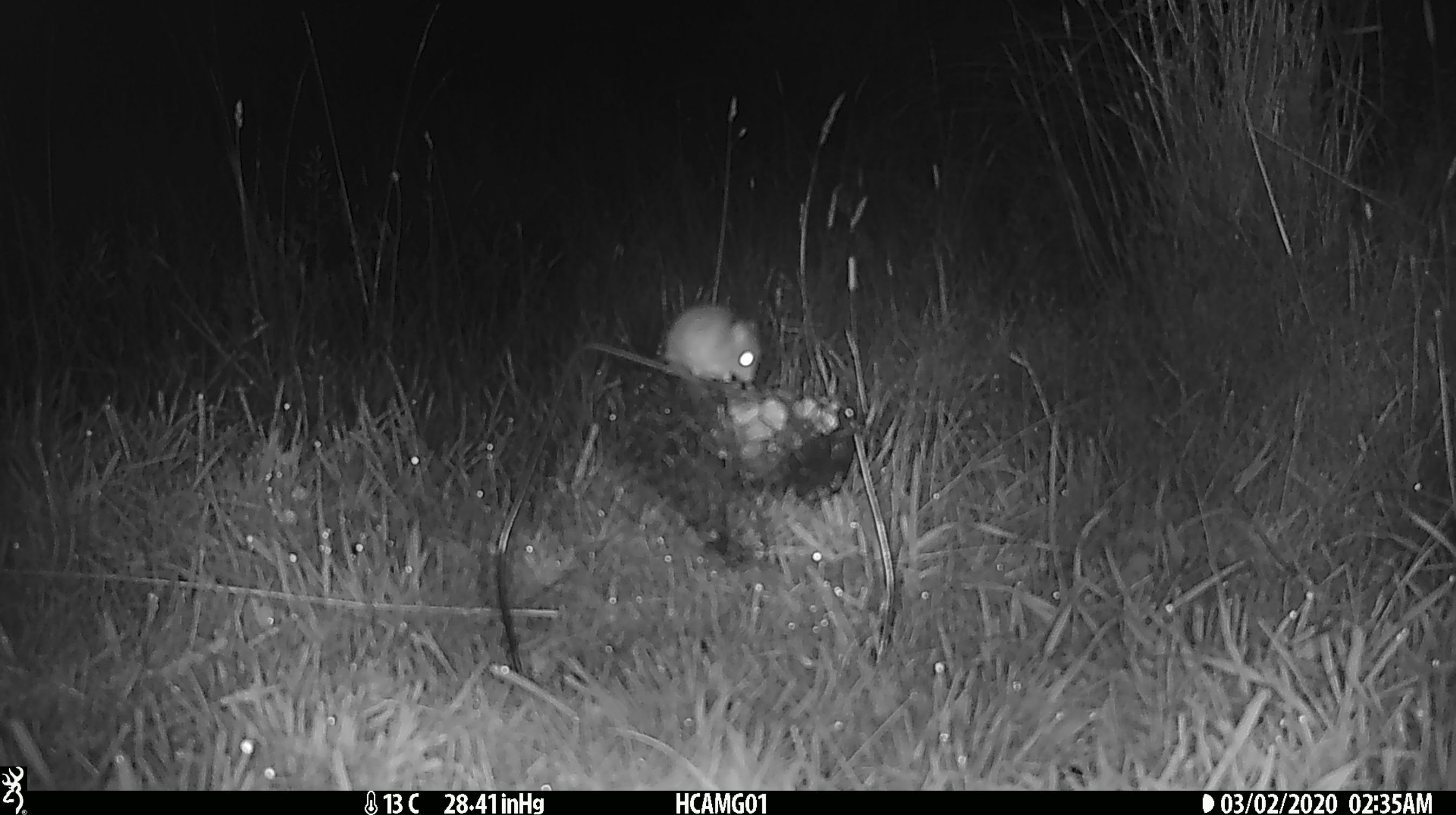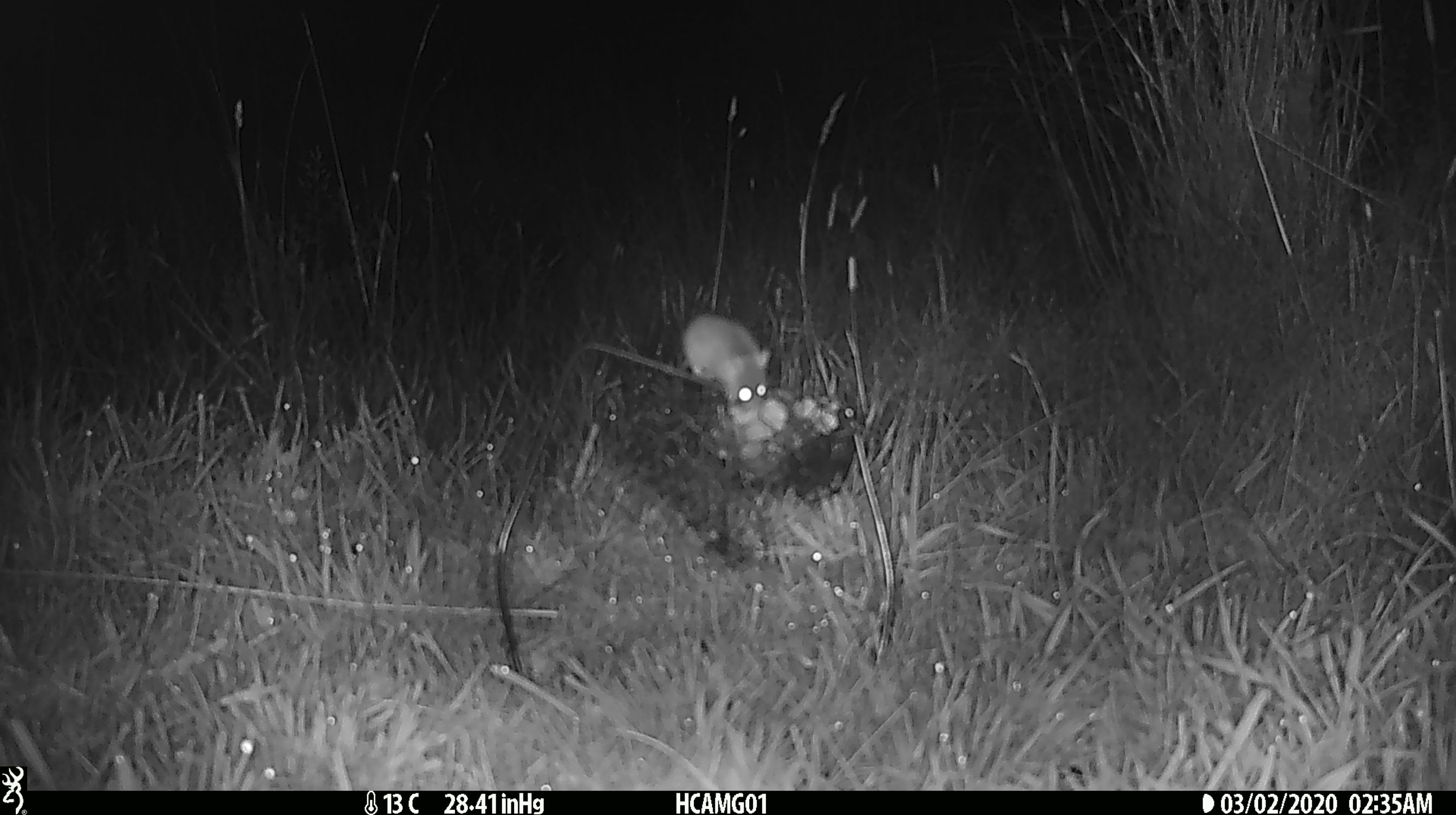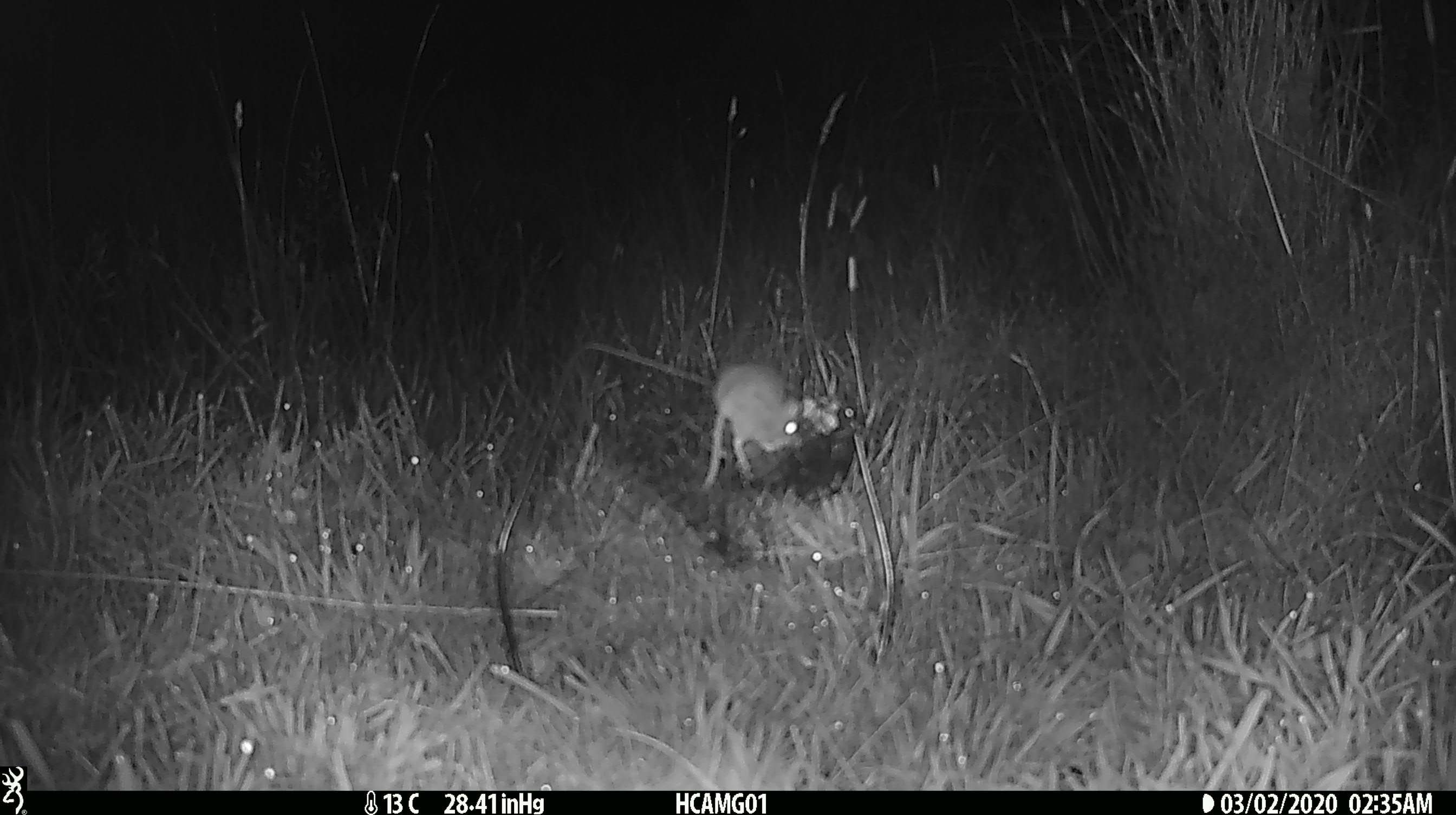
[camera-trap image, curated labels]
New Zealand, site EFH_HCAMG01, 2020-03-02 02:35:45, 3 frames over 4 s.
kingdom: Animalia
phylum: Chordata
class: Mammalia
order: Rodentia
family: Muridae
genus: Mus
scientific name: Mus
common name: mouse